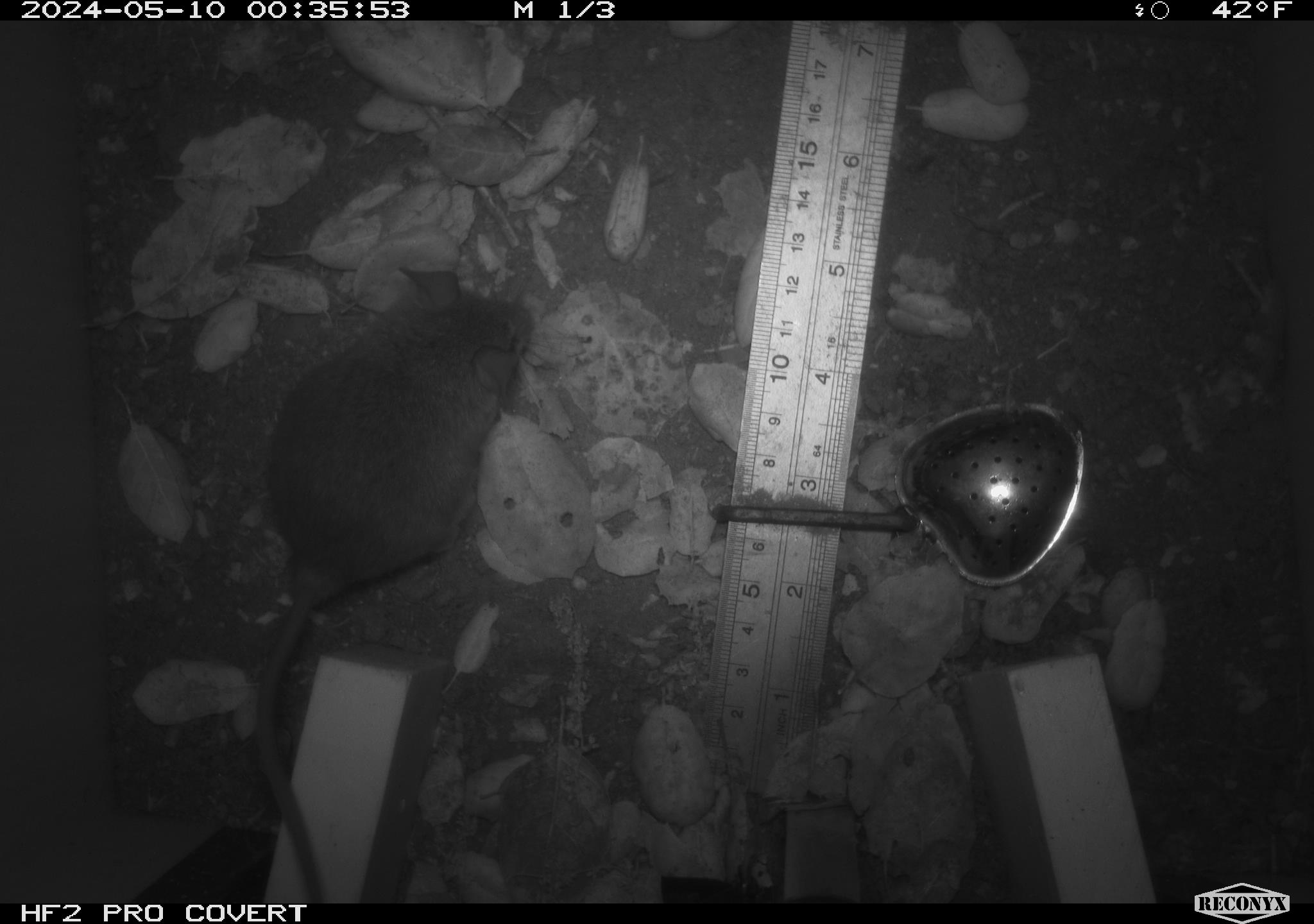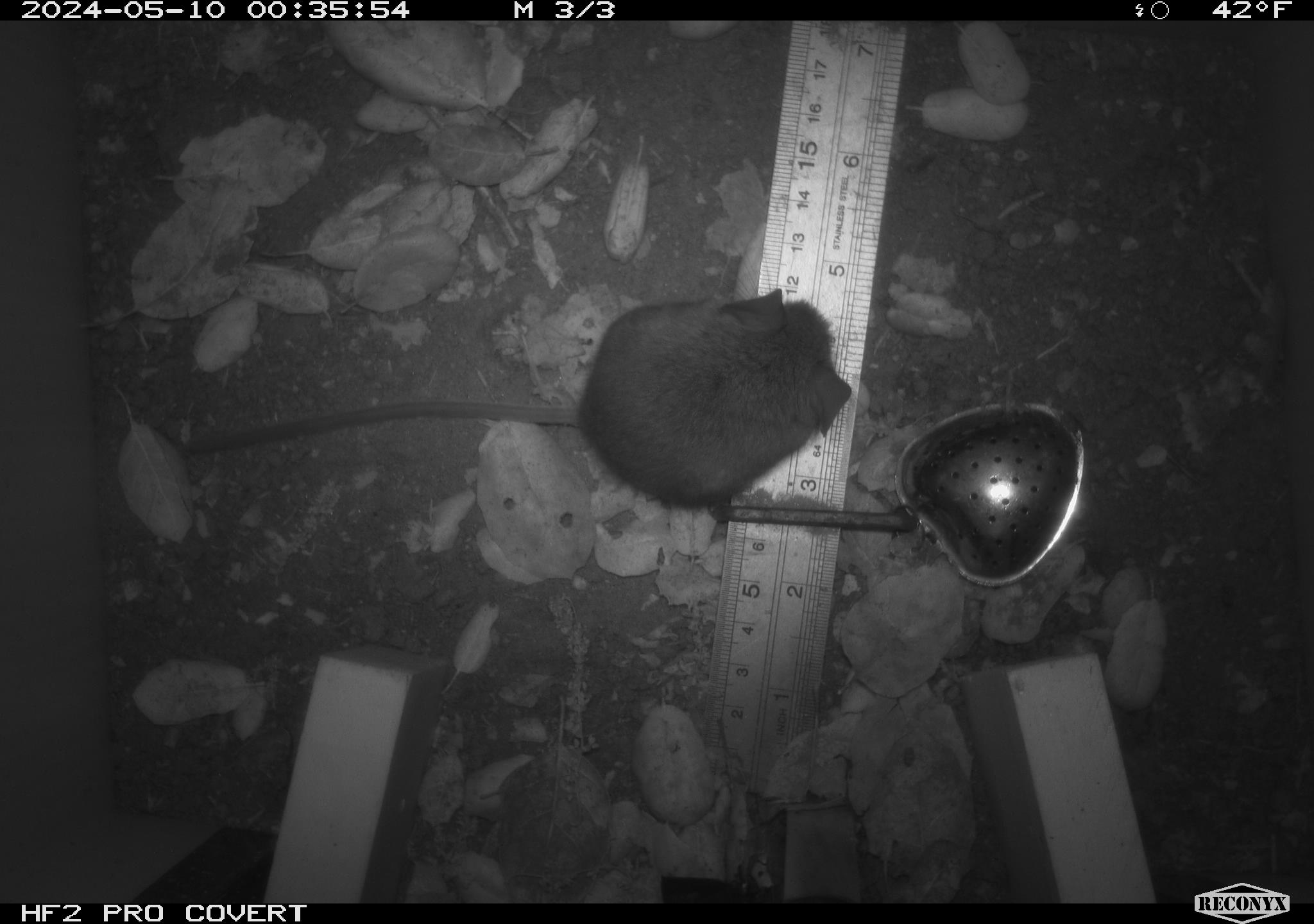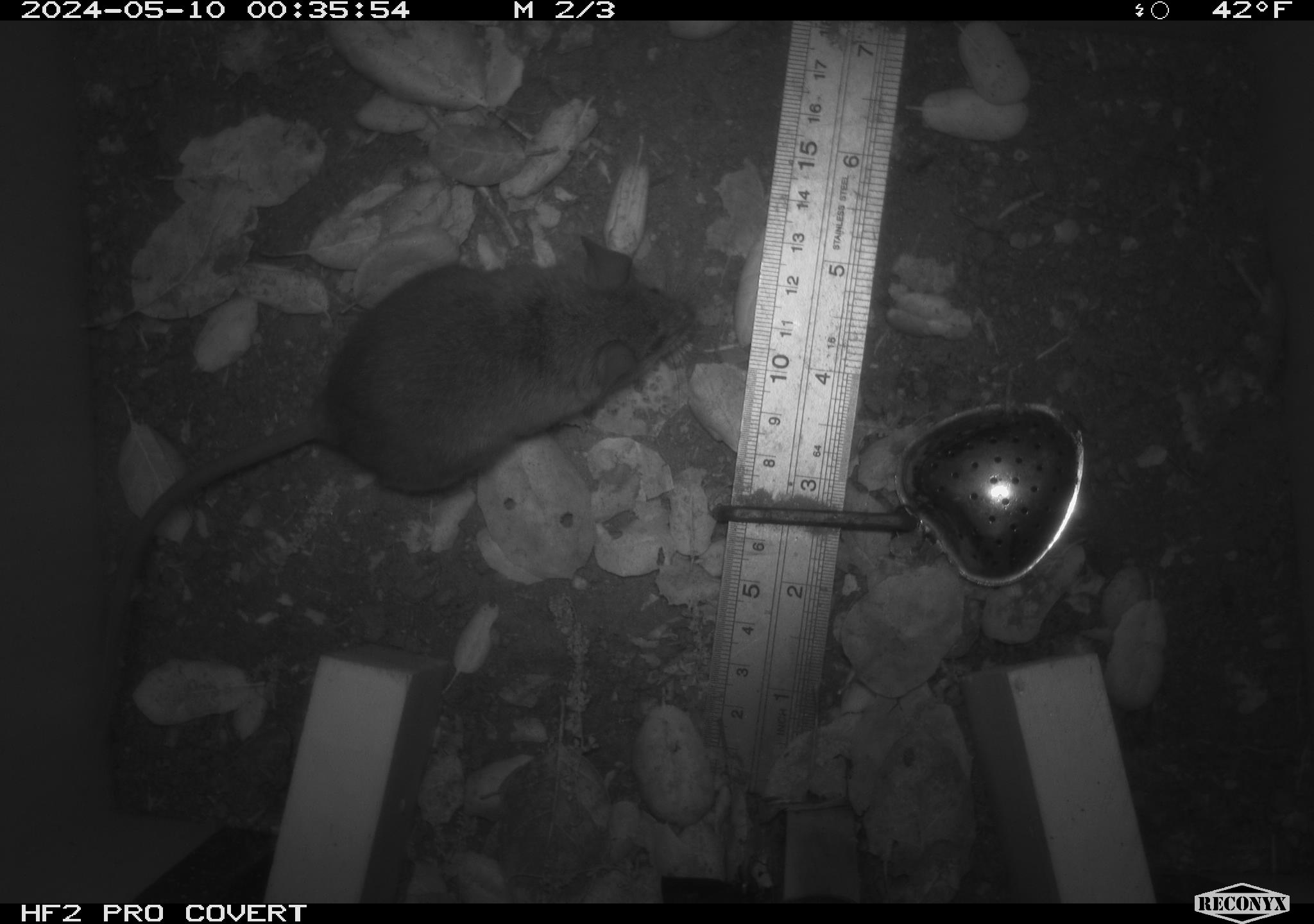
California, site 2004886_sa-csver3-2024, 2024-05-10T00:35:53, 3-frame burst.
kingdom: Animalia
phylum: Chordata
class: Mammalia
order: Rodentia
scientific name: Rodentia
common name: rodent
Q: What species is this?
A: Rodent (Rodentia).